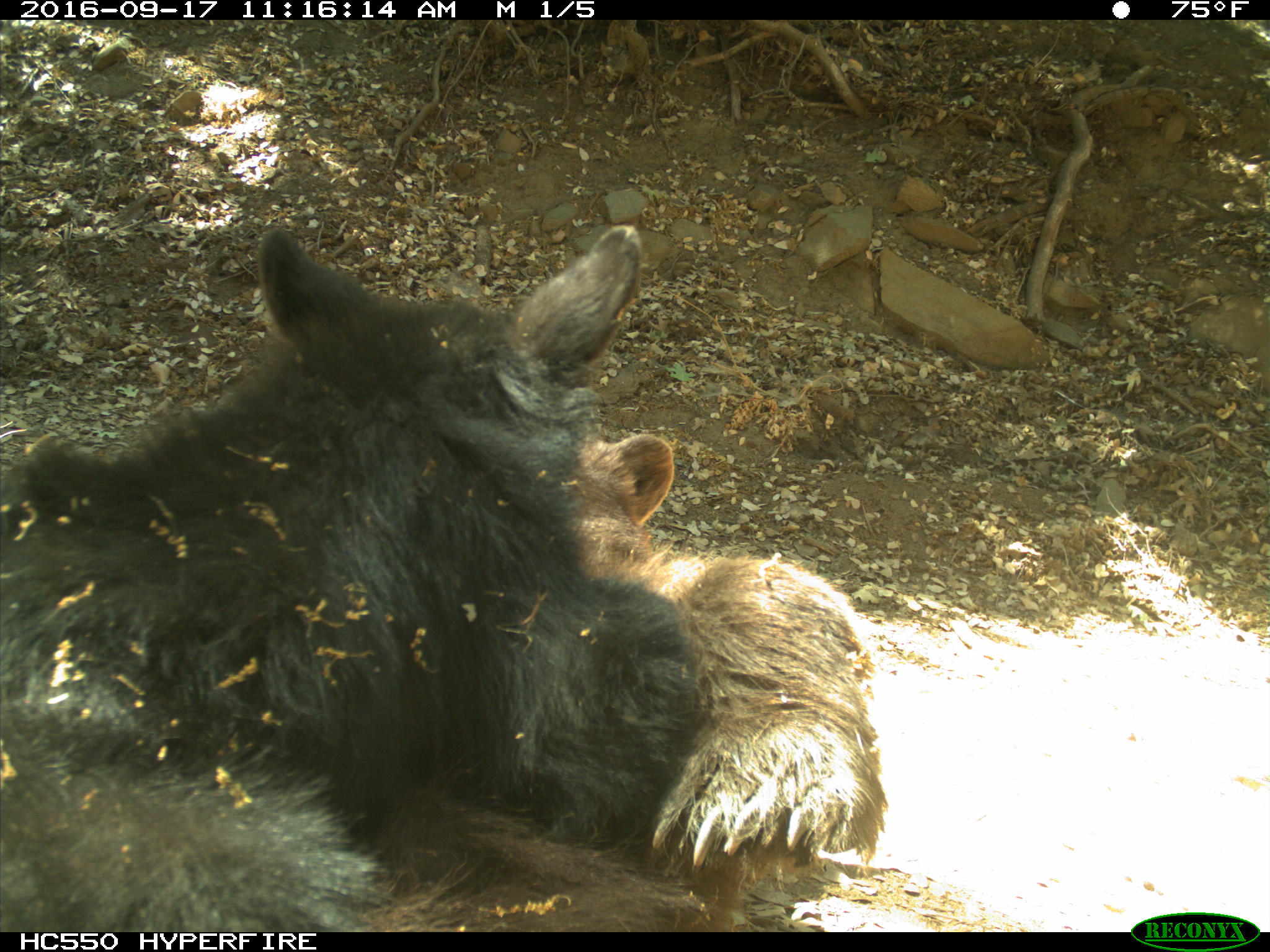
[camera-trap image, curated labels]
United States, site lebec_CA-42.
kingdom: Animalia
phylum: Chordata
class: Mammalia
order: Carnivora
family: Ursidae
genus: Ursus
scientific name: Ursus americanus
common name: american black bear